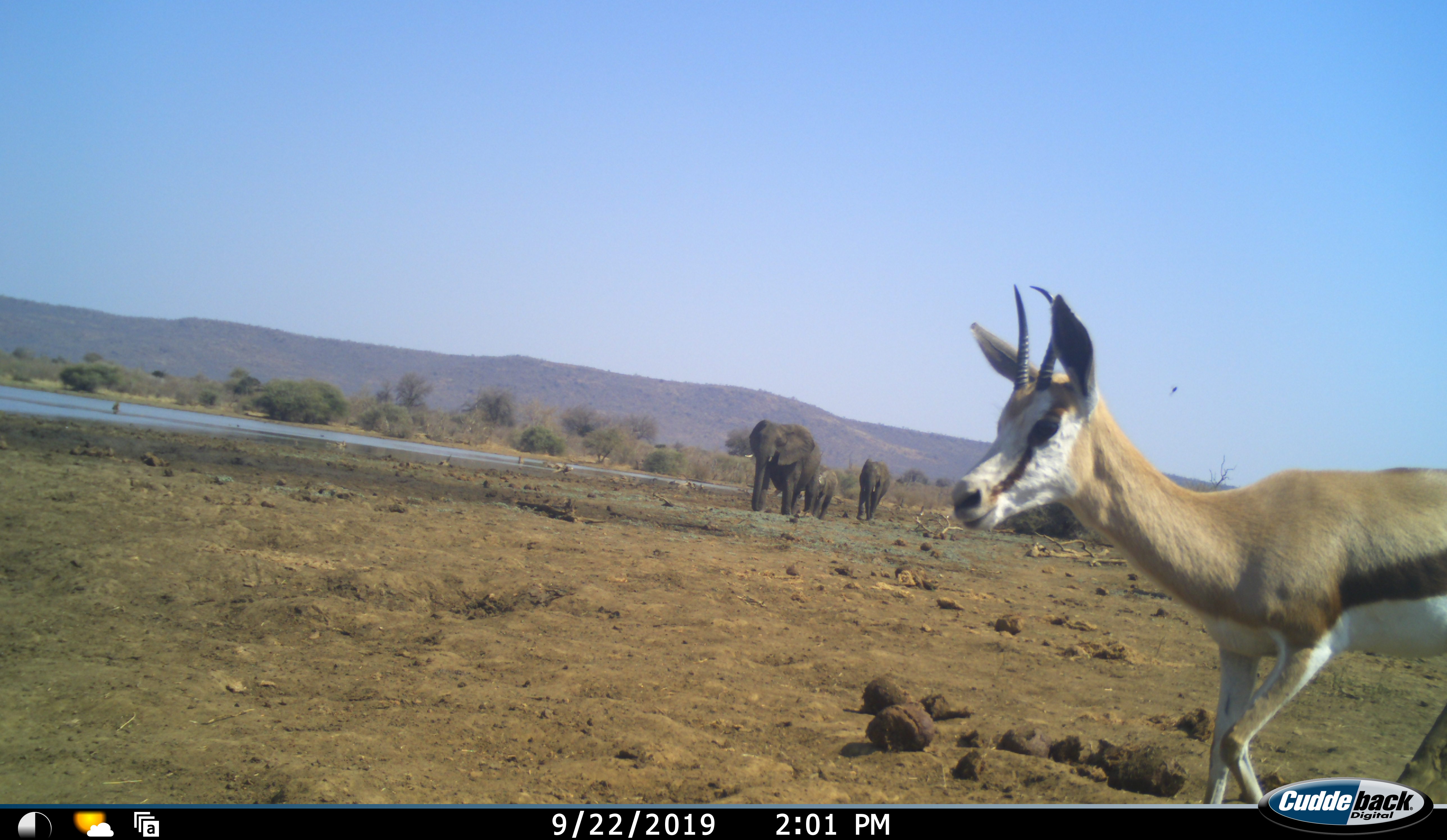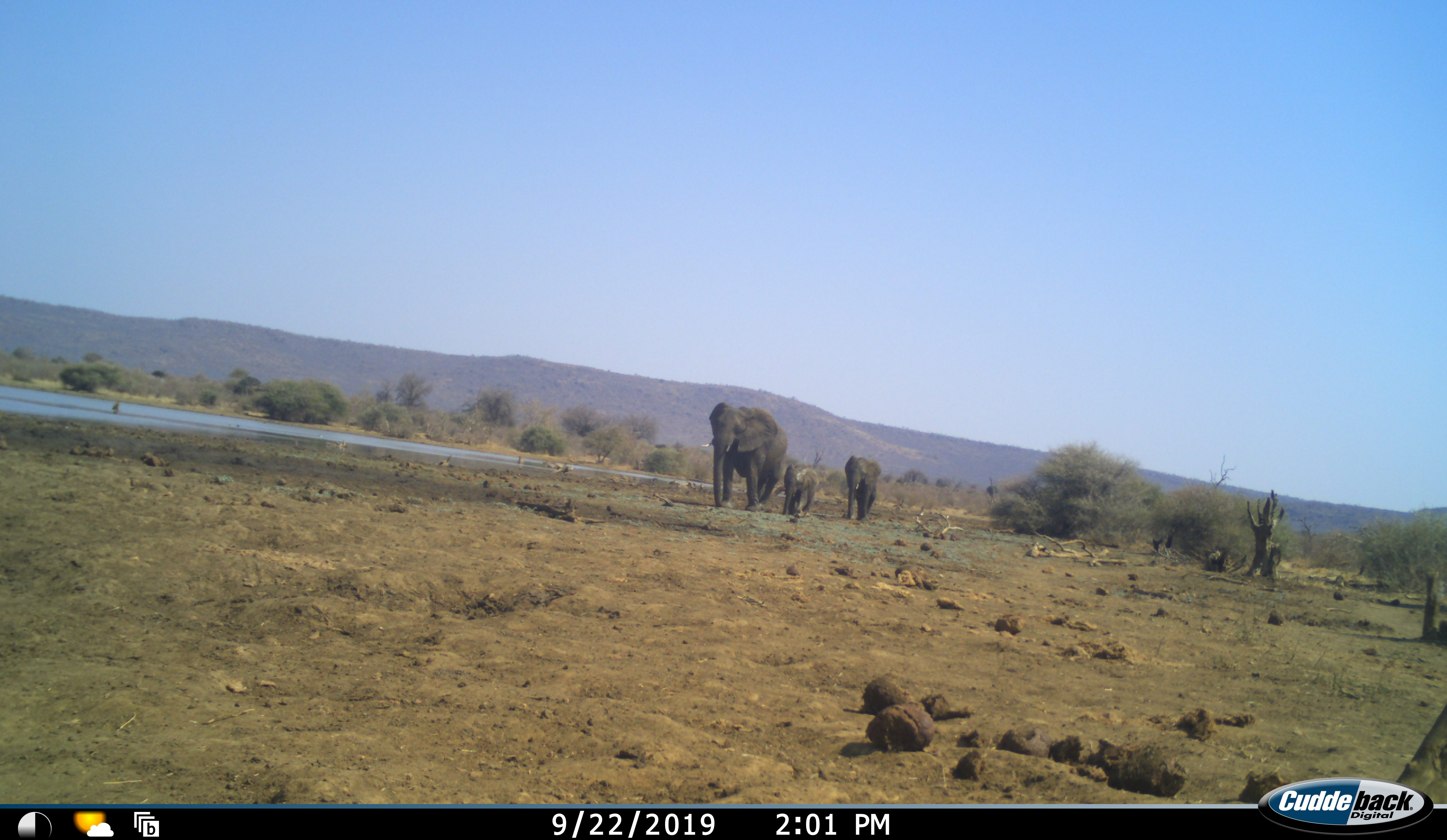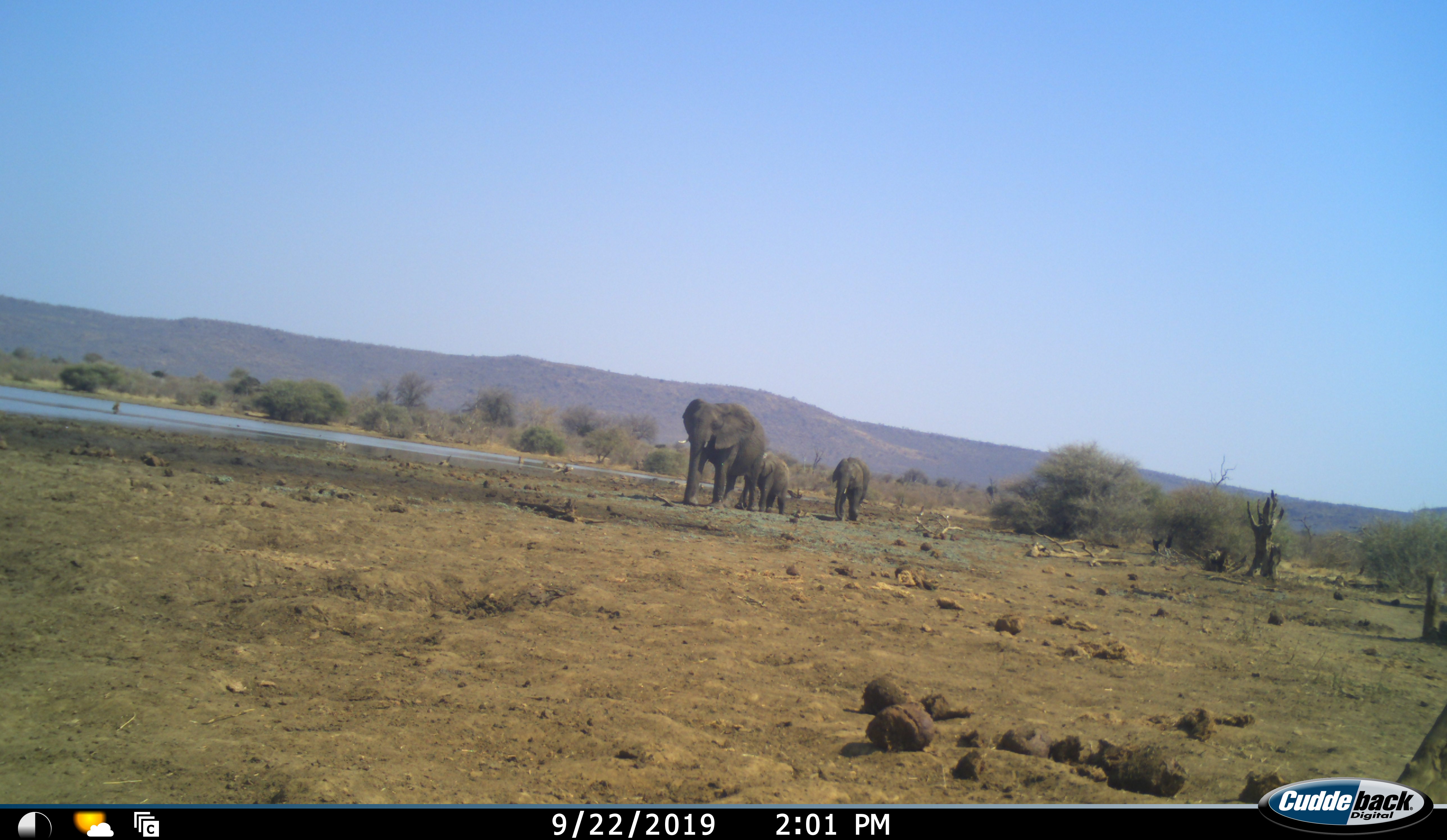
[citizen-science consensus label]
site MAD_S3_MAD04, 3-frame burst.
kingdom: Animalia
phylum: Chordata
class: Mammalia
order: Proboscidea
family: Elephantidae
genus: Loxodonta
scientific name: Loxodonta africana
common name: african bush elephant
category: elephant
Elephant (african bush elephant) (Loxodonta africana), count 3. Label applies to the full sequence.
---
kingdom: Animalia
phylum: Chordata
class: Mammalia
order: Artiodactyla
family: Bovidae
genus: Antidorcas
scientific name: Antidorcas marsupialis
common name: springbok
Springbok (Antidorcas marsupialis), count 1. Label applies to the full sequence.